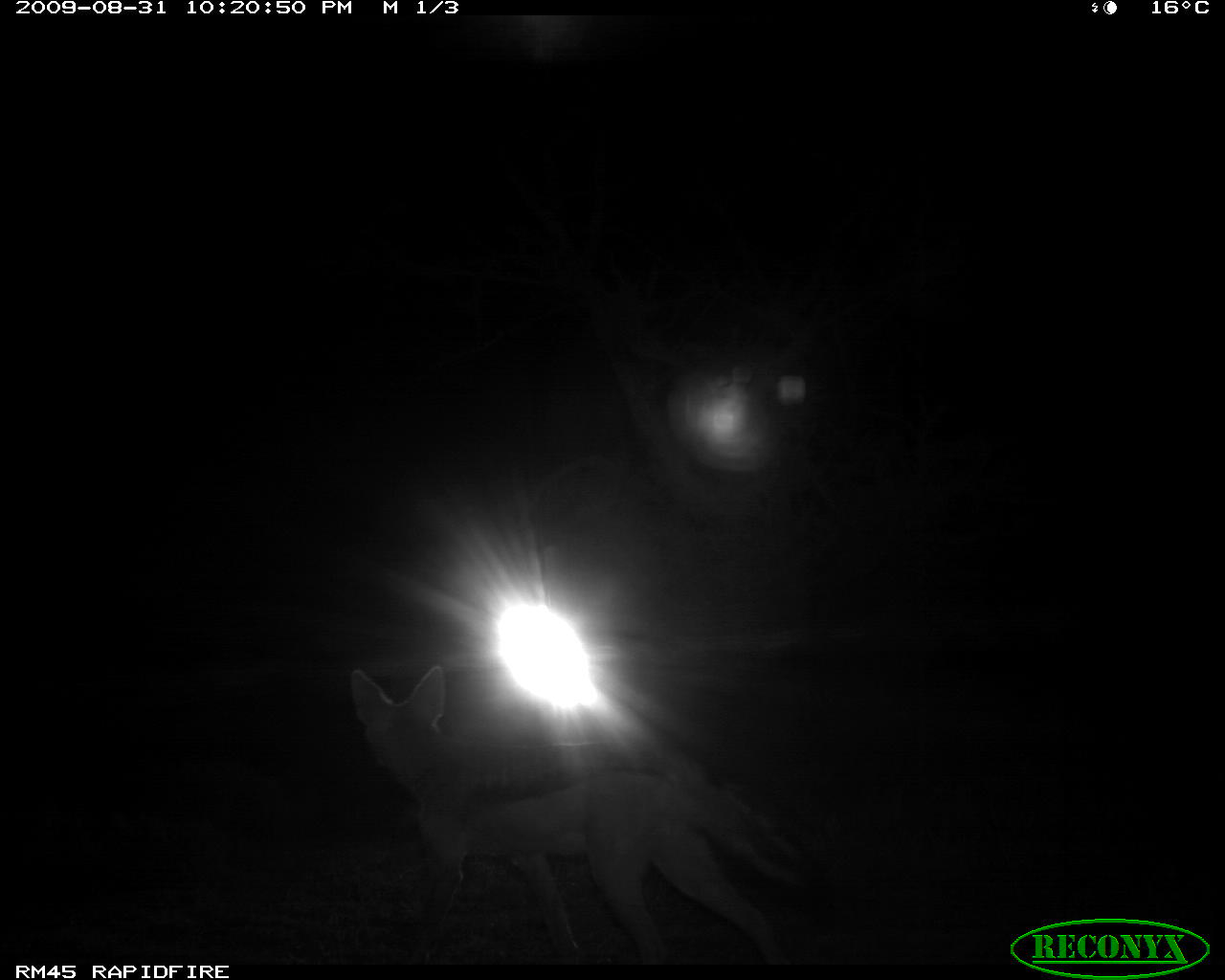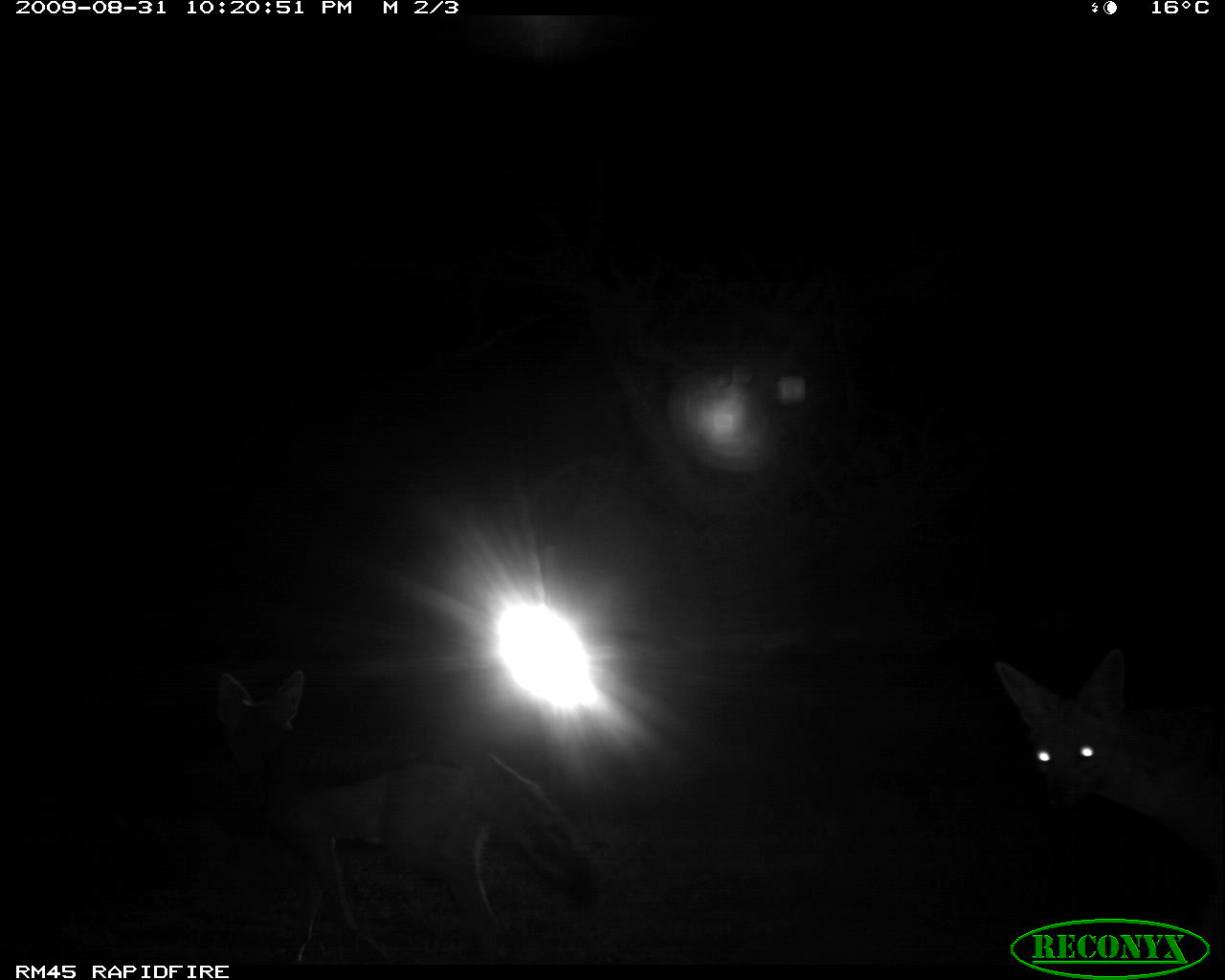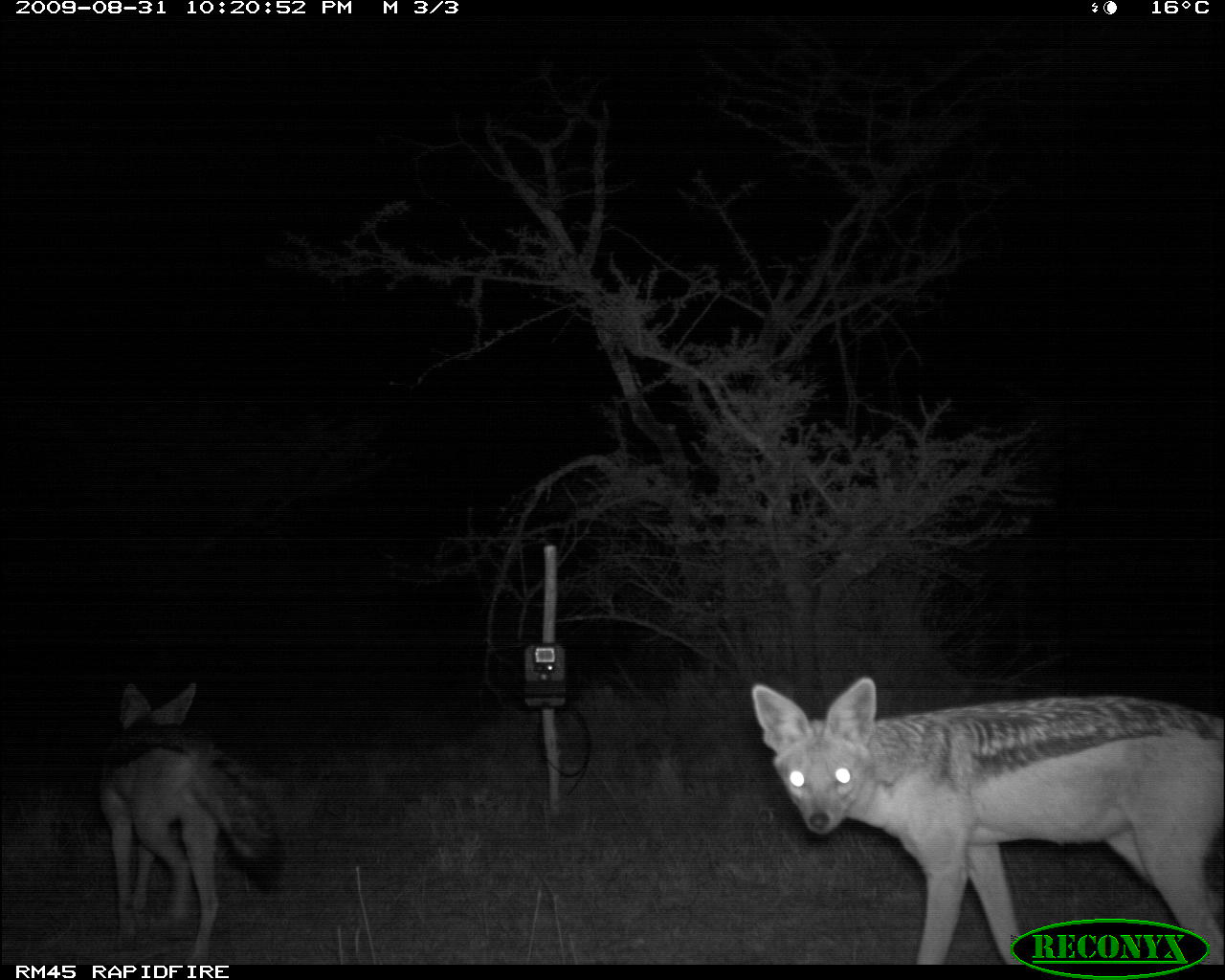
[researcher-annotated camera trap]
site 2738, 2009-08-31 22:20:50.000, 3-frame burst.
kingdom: Animalia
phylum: Chordata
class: Mammalia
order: Carnivora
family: Canidae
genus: Lupulella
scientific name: Lupulella mesomelas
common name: black-backed jackal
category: canis mesomelas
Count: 1.